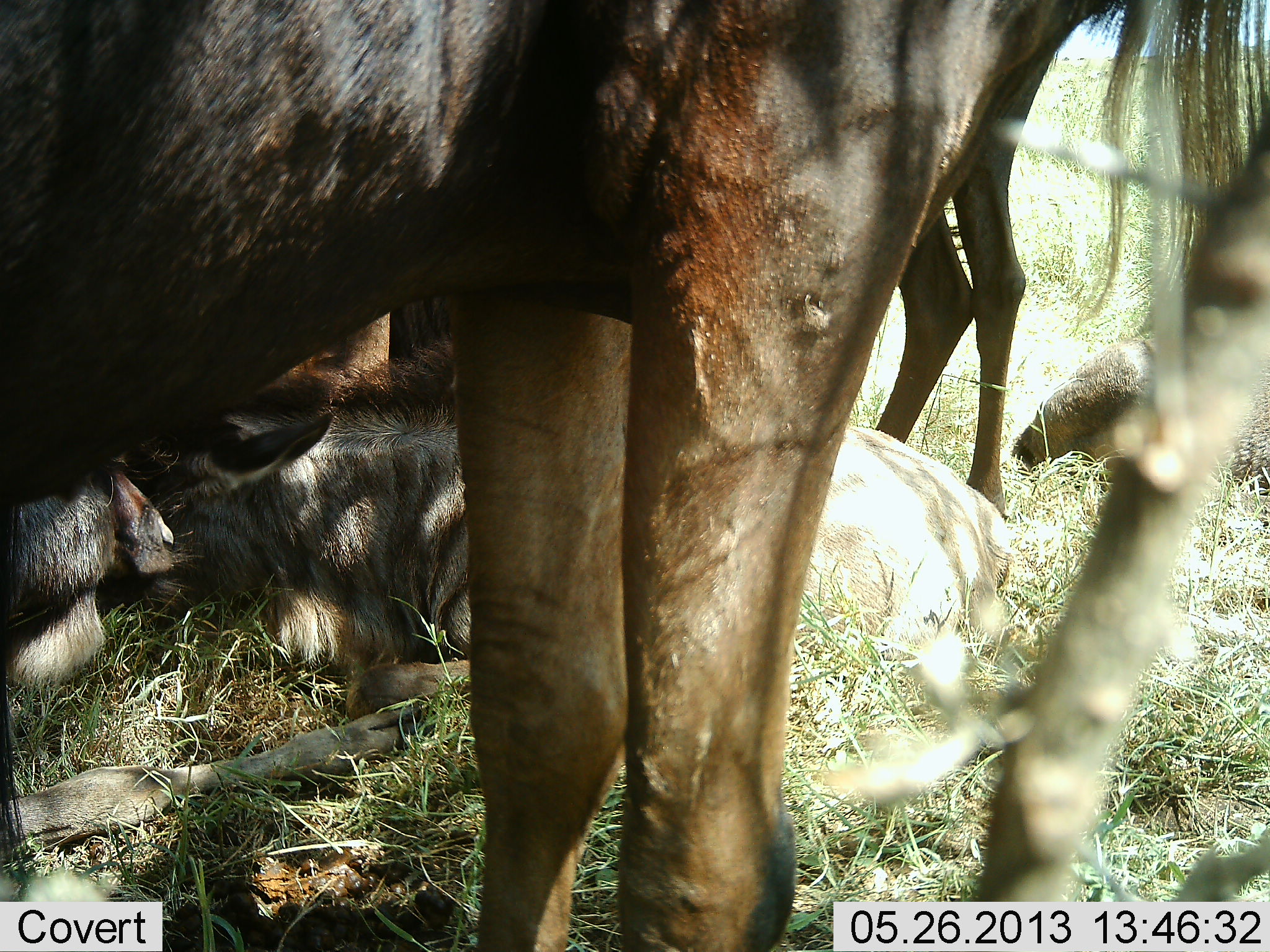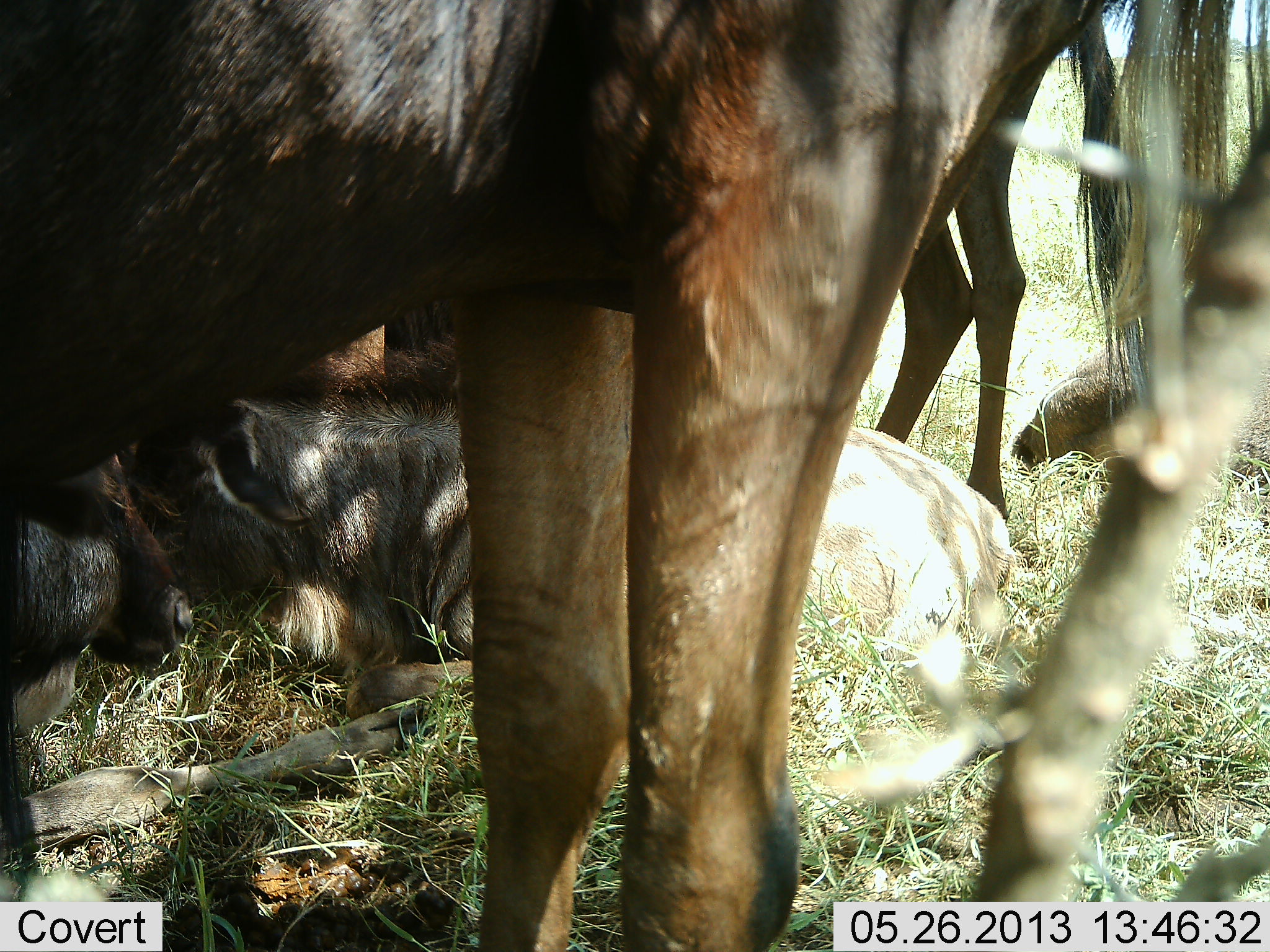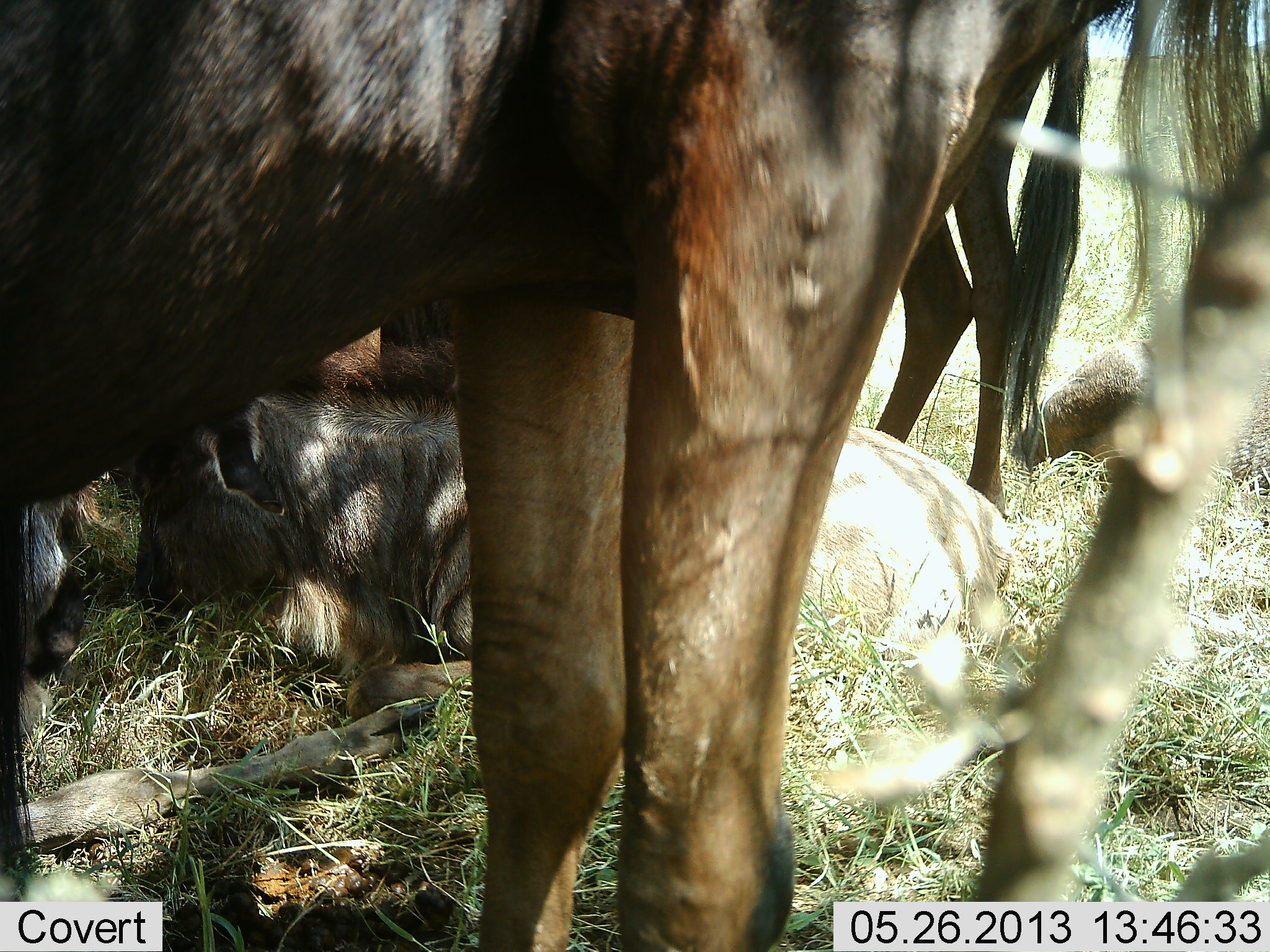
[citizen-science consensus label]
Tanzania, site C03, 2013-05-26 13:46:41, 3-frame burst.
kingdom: Animalia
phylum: Chordata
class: Mammalia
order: Artiodactyla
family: Bovidae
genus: Connochaetes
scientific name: Connochaetes taurinus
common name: blue wildebeest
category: wildebeest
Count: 4.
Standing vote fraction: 68%.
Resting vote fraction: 100%.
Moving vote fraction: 0%.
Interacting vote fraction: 9%.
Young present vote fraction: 9%.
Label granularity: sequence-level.